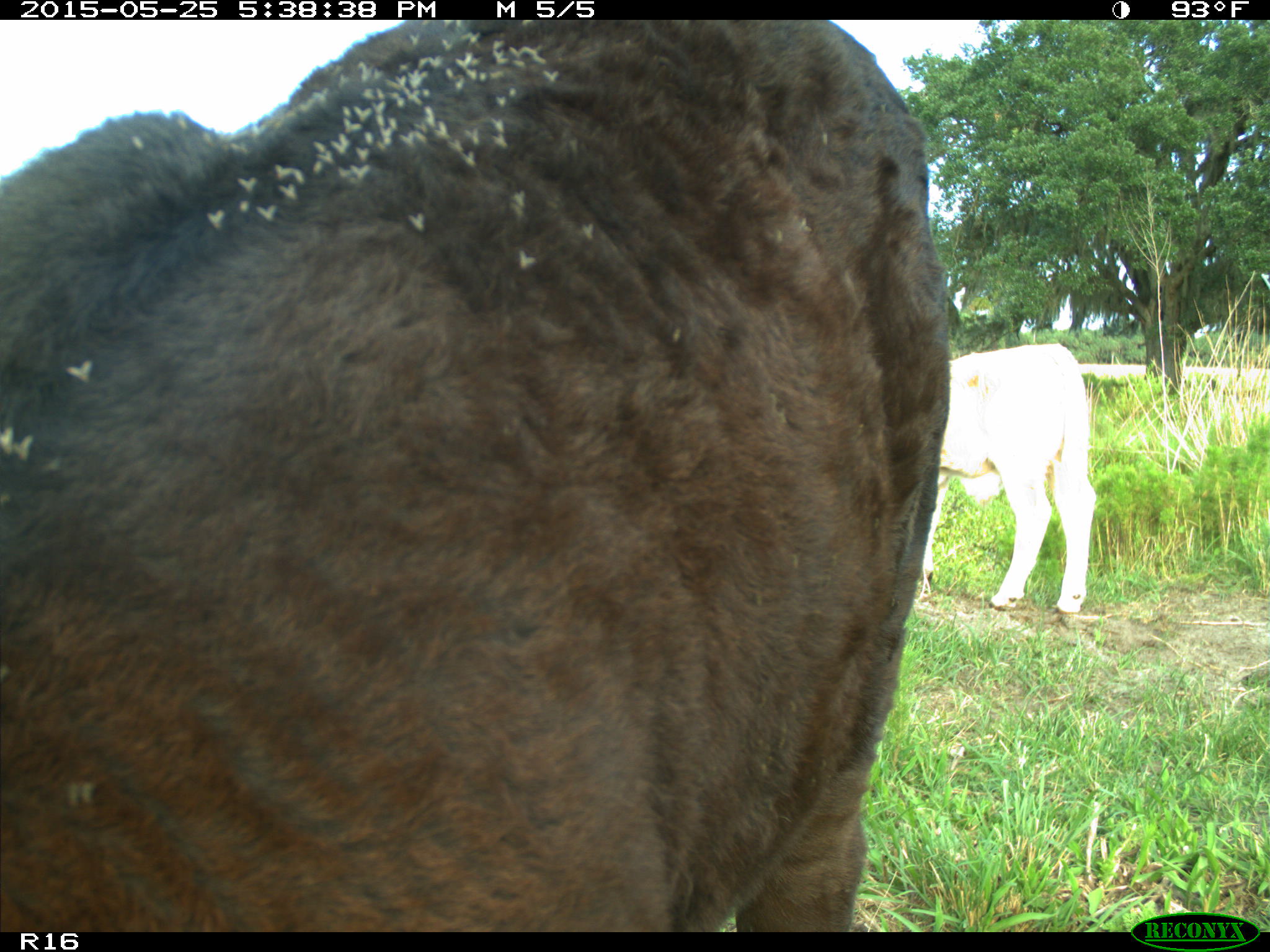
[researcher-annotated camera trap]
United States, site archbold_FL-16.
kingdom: Animalia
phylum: Chordata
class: Mammalia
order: Artiodactyla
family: Bovidae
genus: Bos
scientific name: Bos taurus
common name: domestic cow